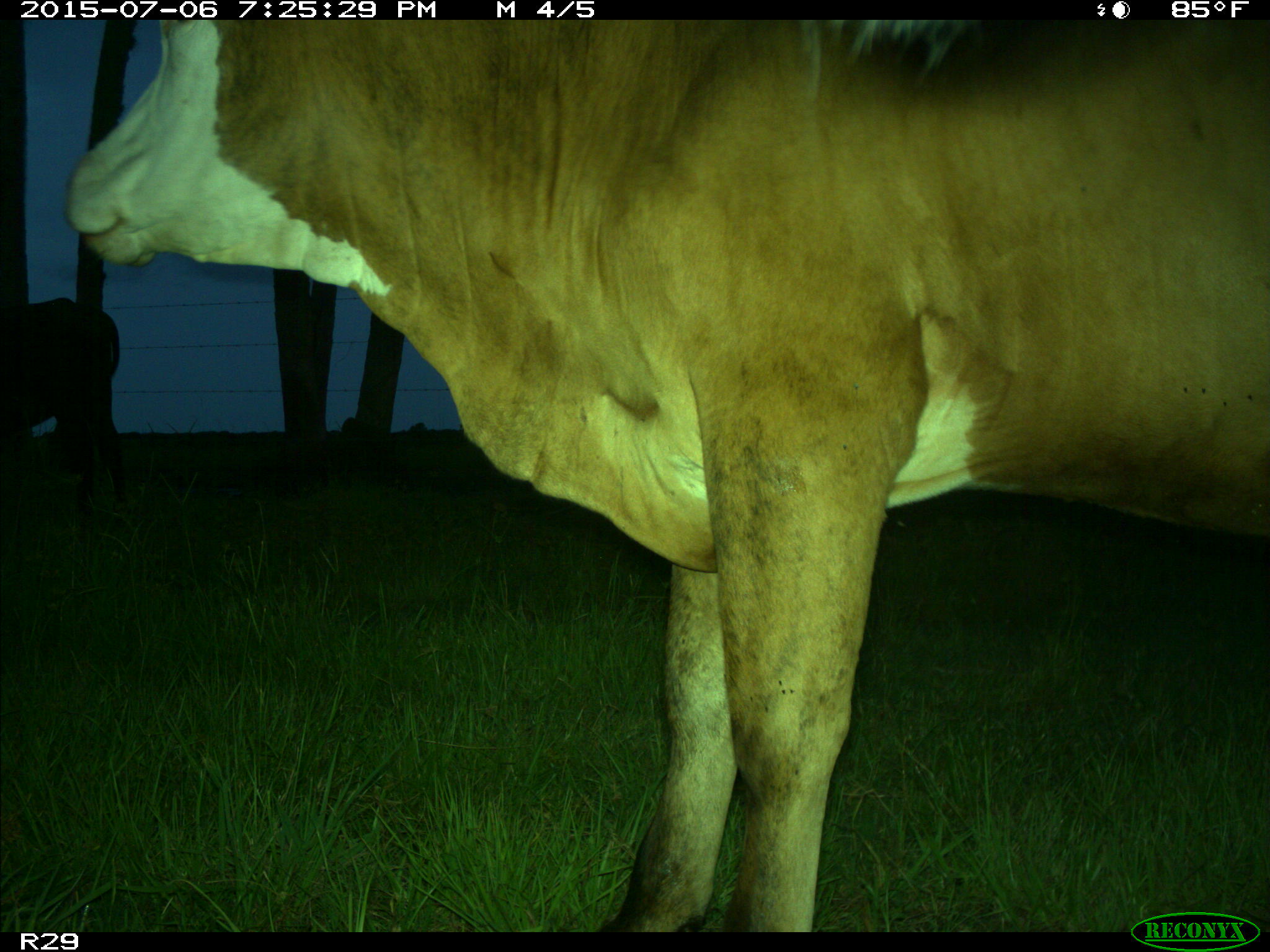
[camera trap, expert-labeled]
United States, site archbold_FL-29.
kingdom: Animalia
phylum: Chordata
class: Mammalia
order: Artiodactyla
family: Bovidae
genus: Bos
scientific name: Bos taurus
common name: domestic cow